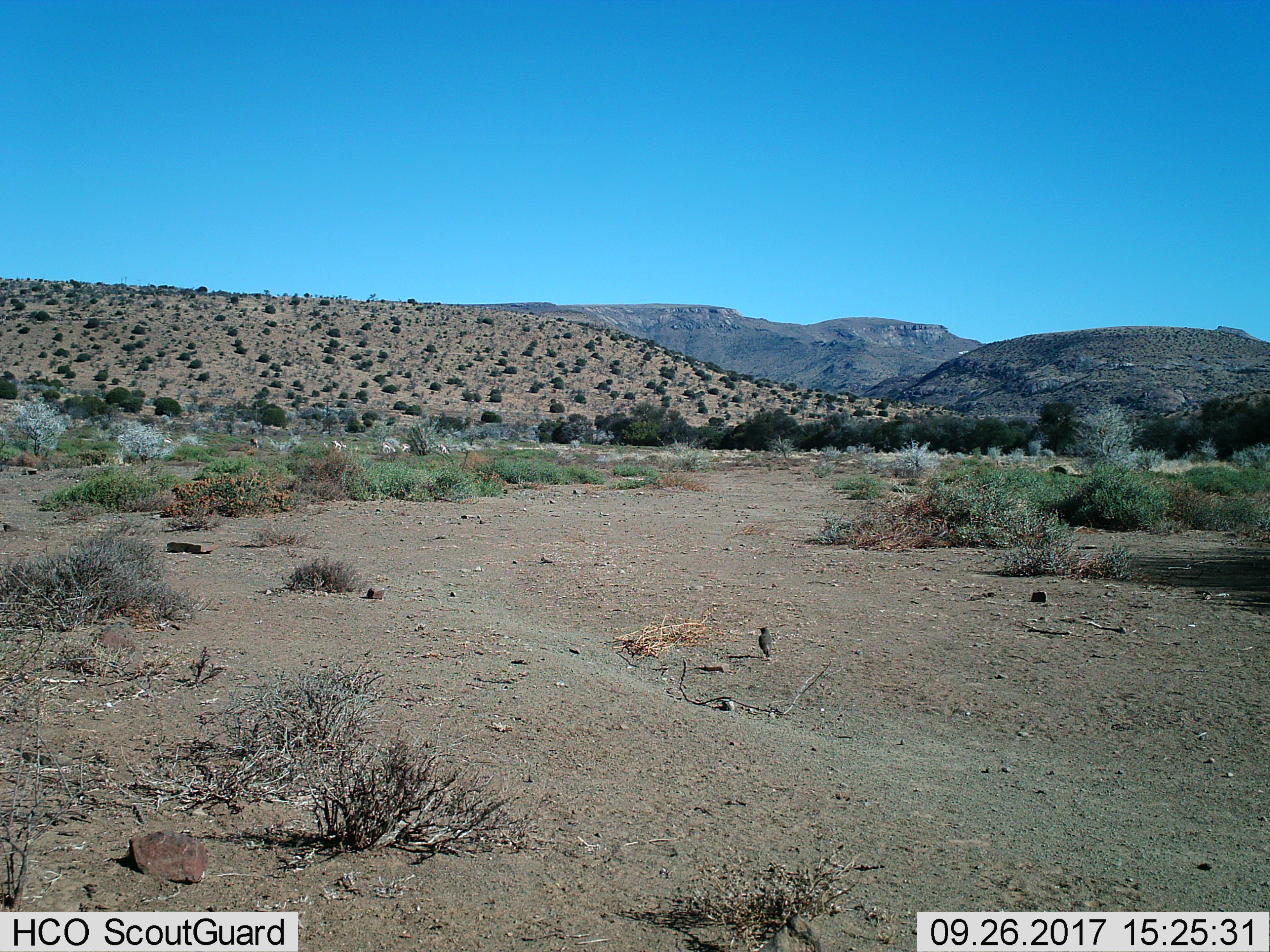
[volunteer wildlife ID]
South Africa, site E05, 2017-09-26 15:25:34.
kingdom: Animalia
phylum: Chordata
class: Aves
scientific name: Aves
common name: bird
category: birdother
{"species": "birdother (bird) (Aves)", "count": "1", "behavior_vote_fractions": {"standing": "100%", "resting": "0%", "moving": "0%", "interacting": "0%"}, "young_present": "0%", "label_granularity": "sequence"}